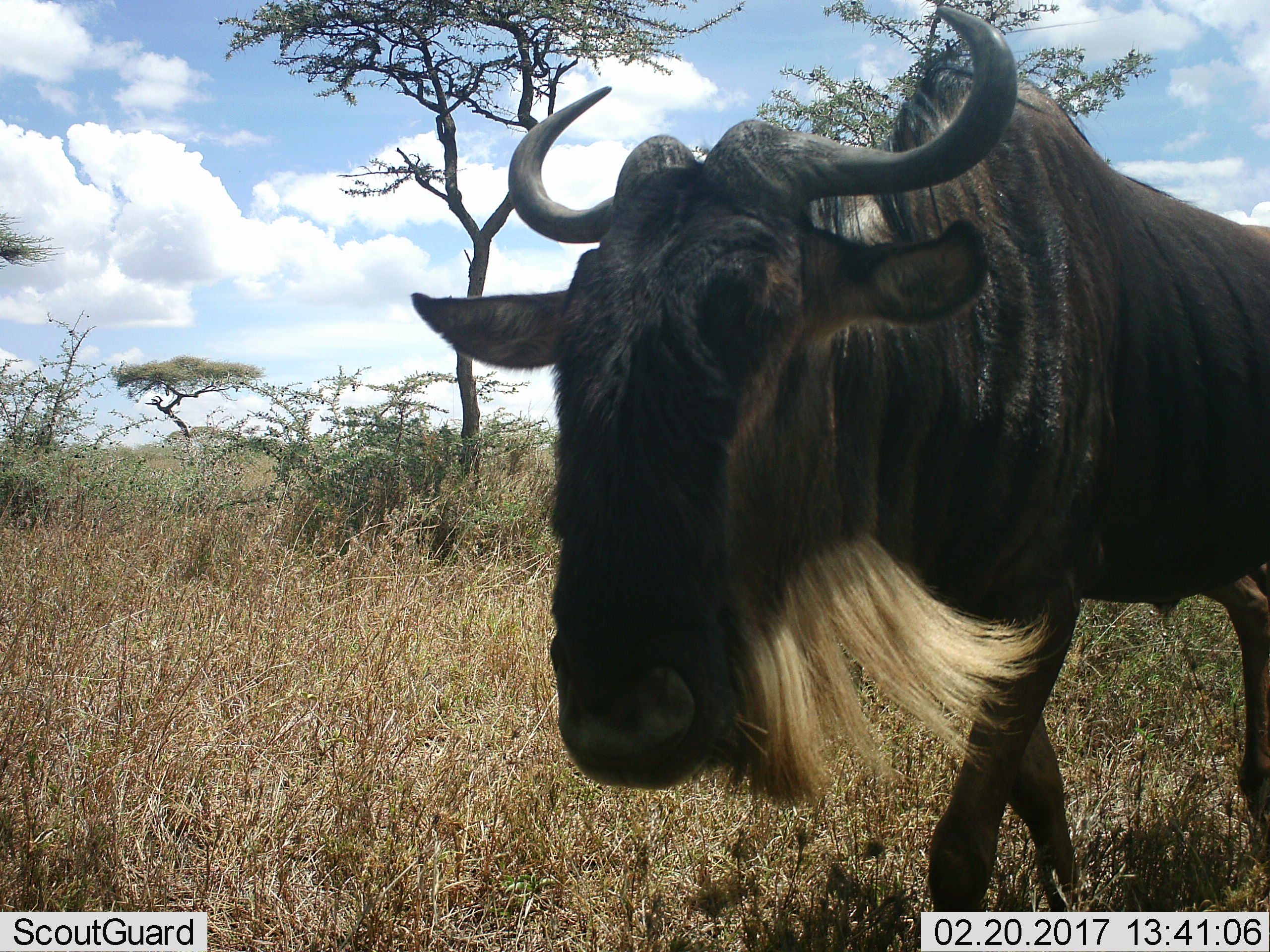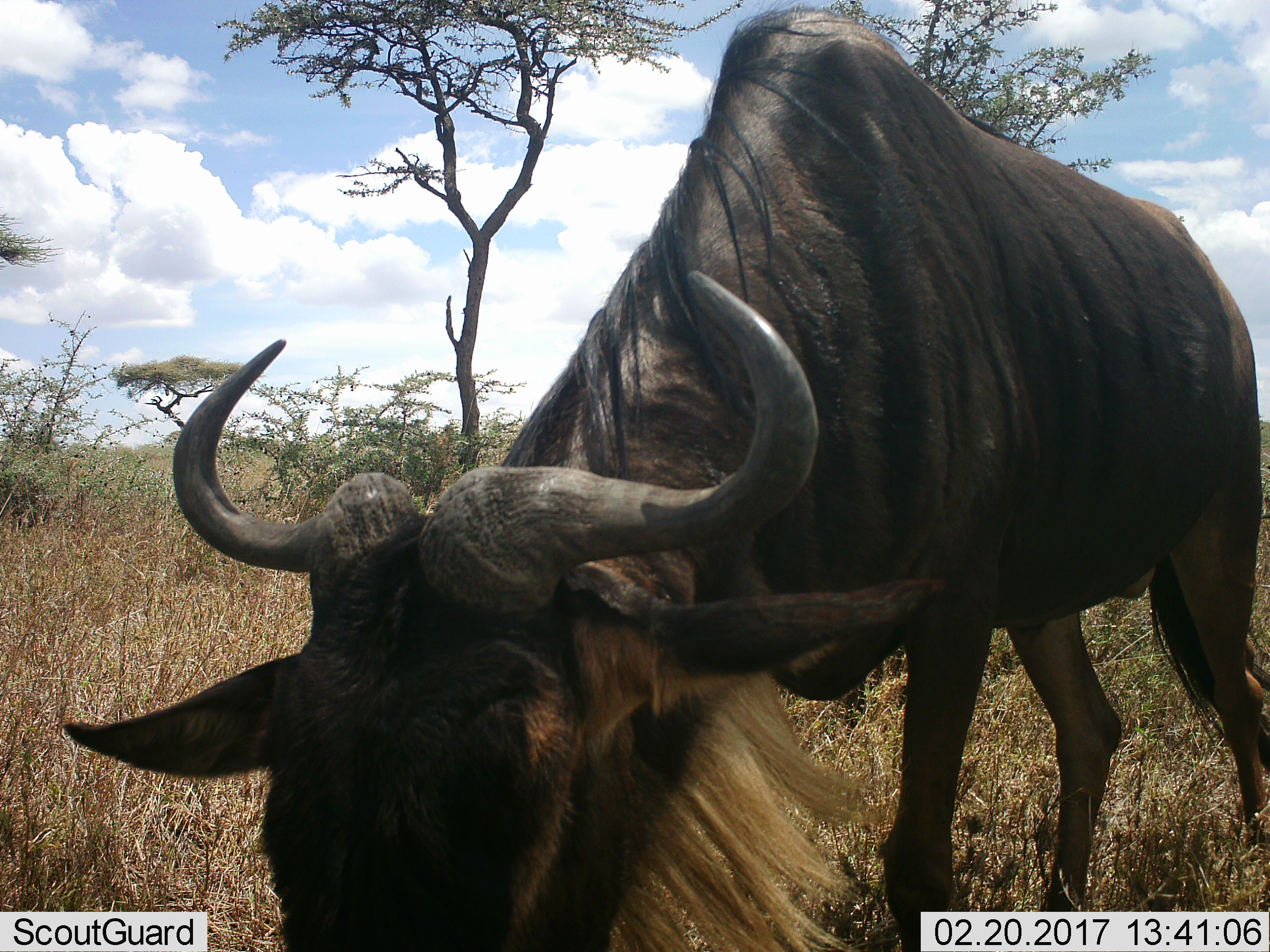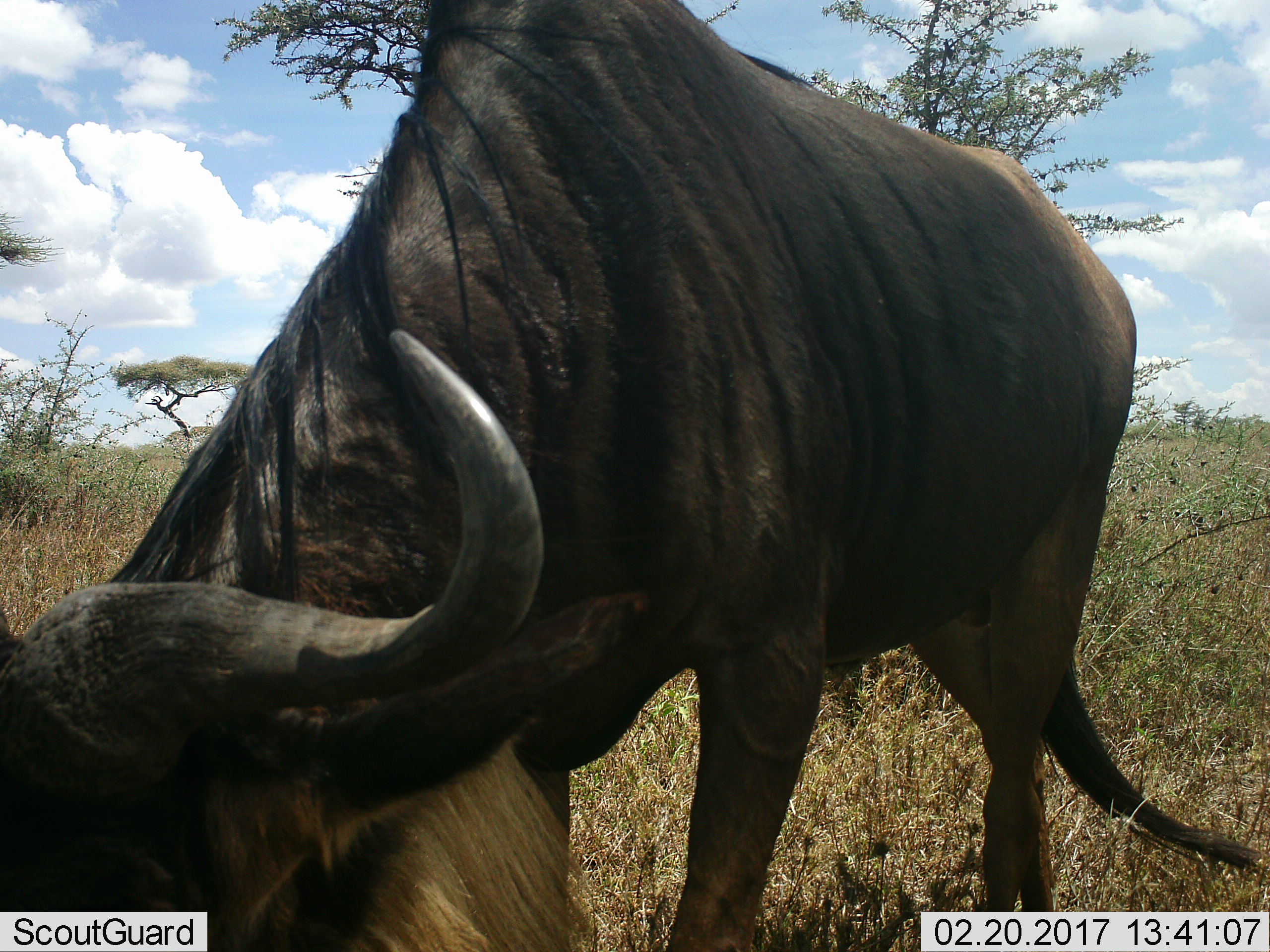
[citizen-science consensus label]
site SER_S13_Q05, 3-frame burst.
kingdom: Animalia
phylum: Chordata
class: Mammalia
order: Artiodactyla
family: Bovidae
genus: Connochaetes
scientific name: Connochaetes taurinus taurinus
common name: blue wildebeest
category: wildebeestblue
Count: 1.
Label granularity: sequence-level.